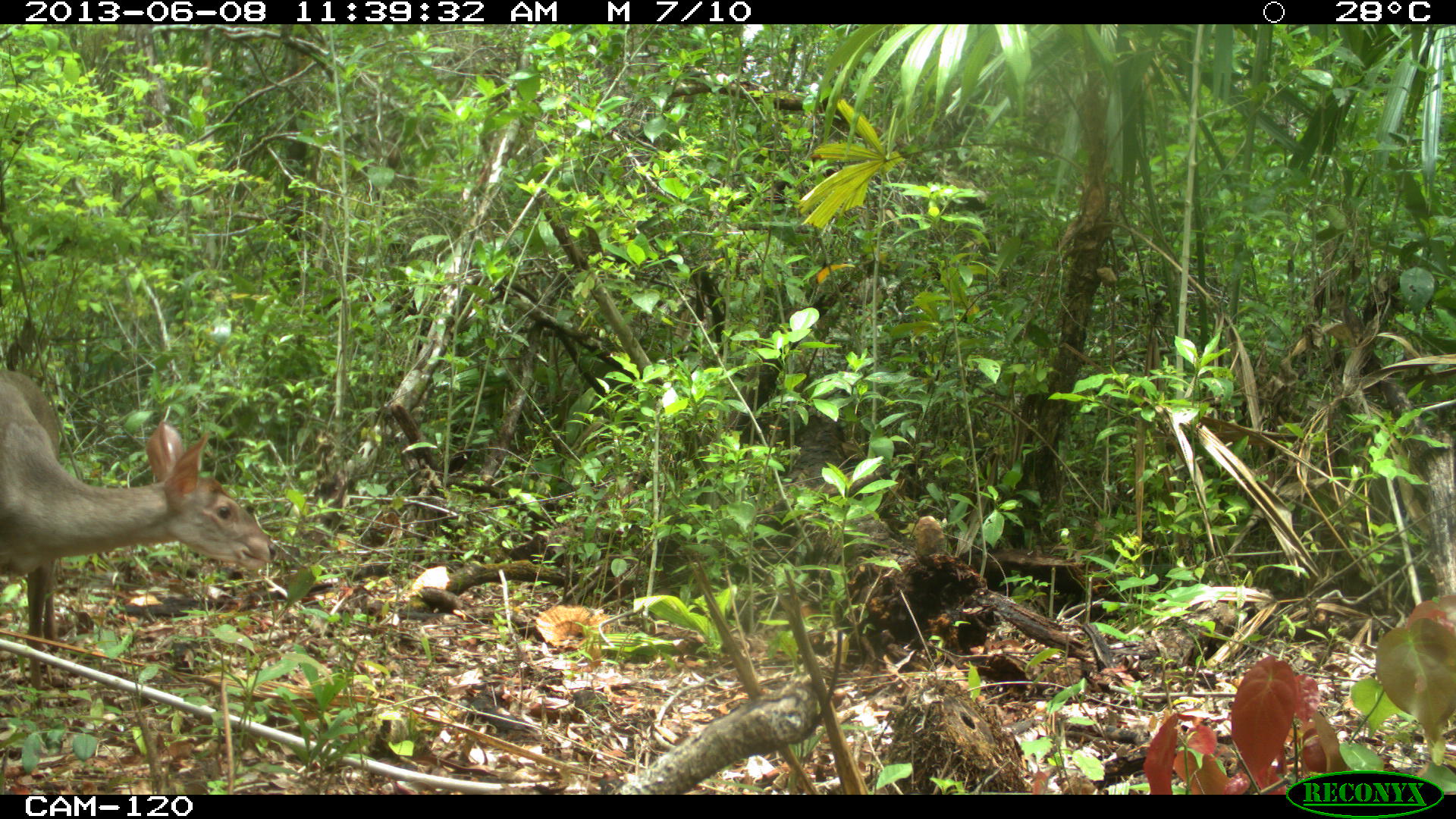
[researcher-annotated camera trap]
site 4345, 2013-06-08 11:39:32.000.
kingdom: Animalia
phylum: Chordata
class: Mammalia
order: Artiodactyla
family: Cervidae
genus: Odocoileus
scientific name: Odocoileus pandora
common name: yucatán brown brocket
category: mazama pandora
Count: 1.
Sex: female.